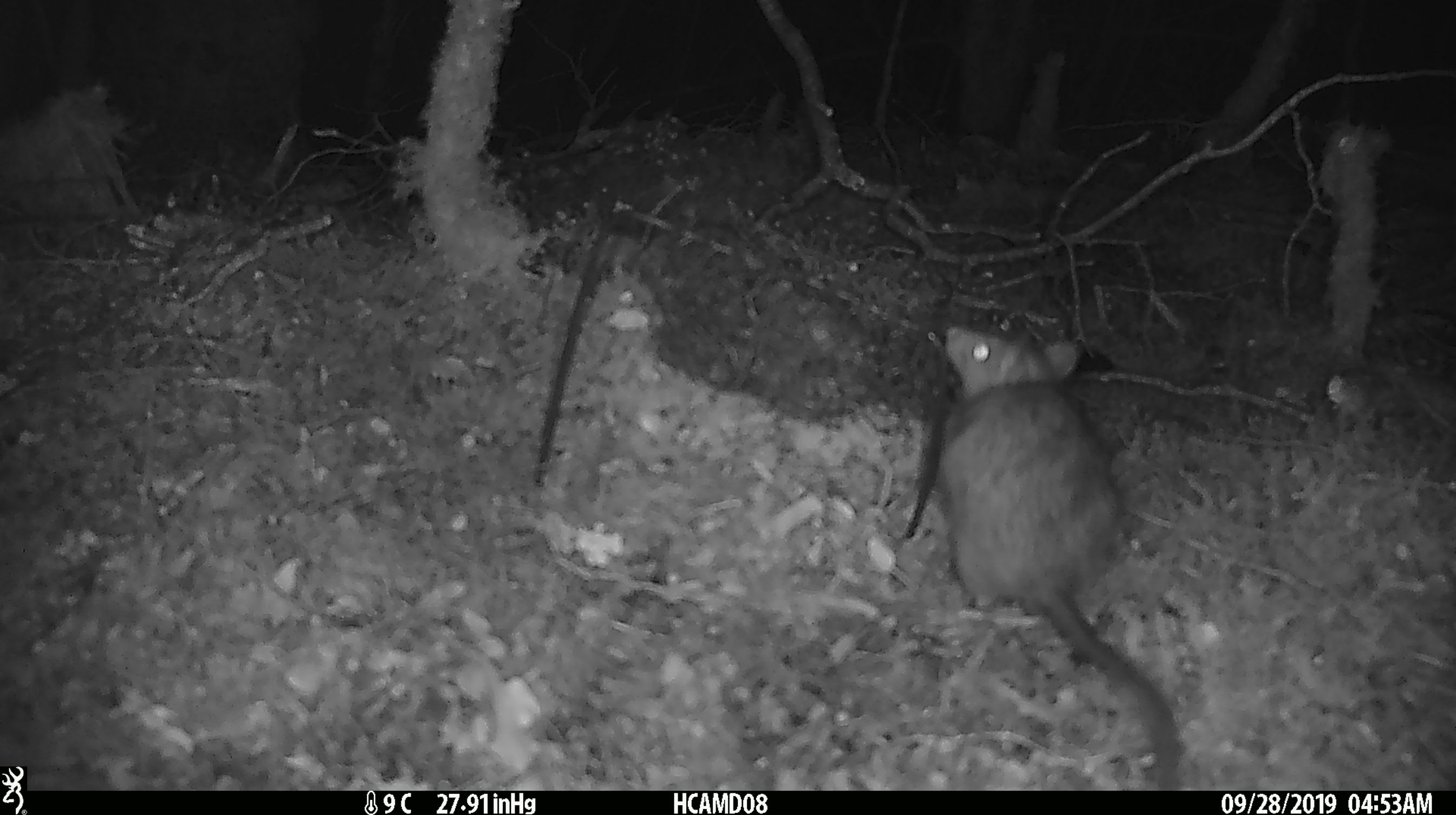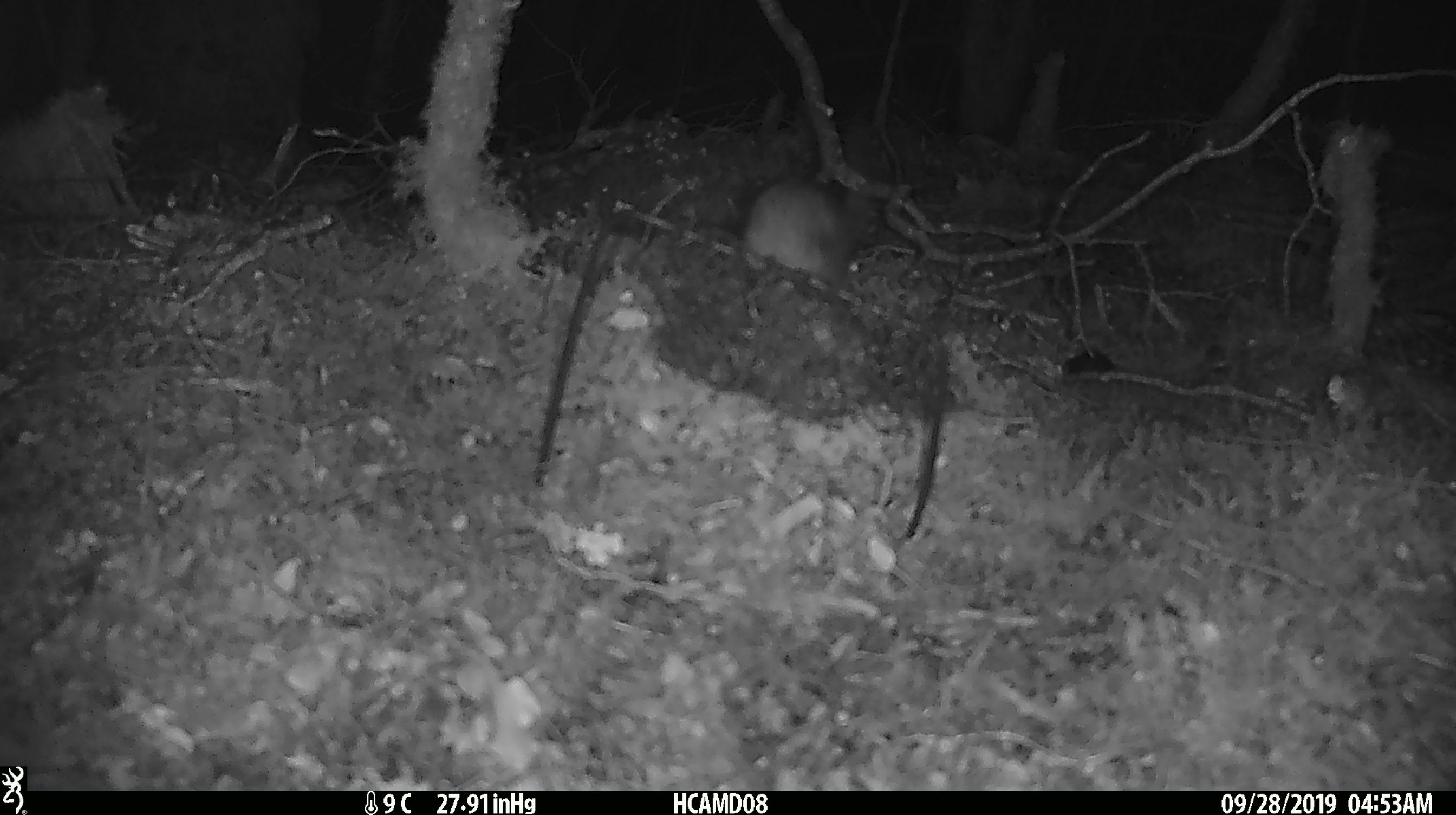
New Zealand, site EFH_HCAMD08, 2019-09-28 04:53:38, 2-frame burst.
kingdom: Animalia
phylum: Chordata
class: Mammalia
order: Rodentia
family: Muridae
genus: Rattus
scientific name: Rattus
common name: rat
Rat (Rattus).